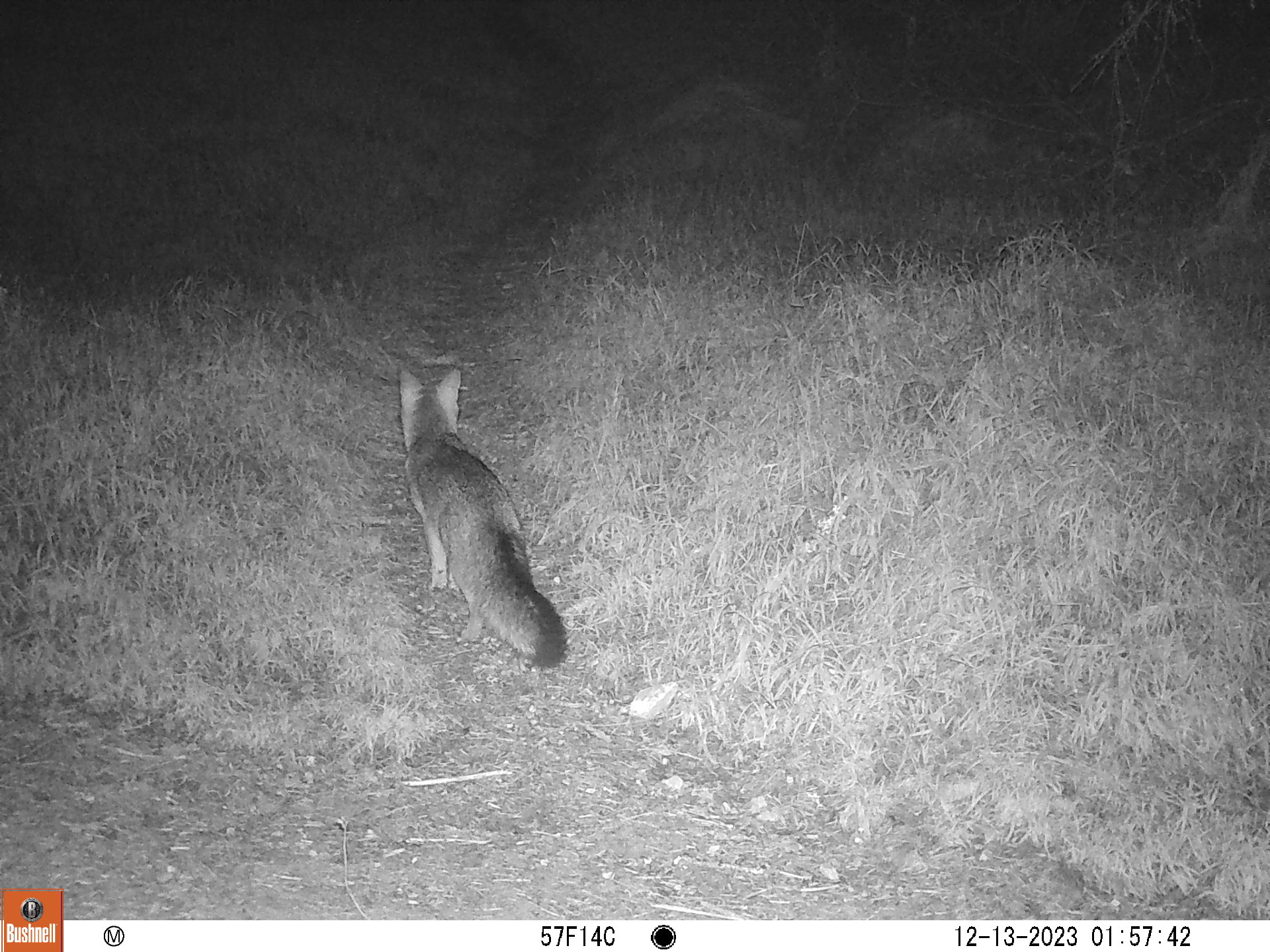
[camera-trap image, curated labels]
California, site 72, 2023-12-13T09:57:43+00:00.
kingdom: Animalia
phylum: Chordata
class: Mammalia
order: Carnivora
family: Canidae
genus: Urocyon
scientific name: Urocyon cinereoargenteus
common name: gray fox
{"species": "gray fox (Urocyon cinereoargenteus)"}